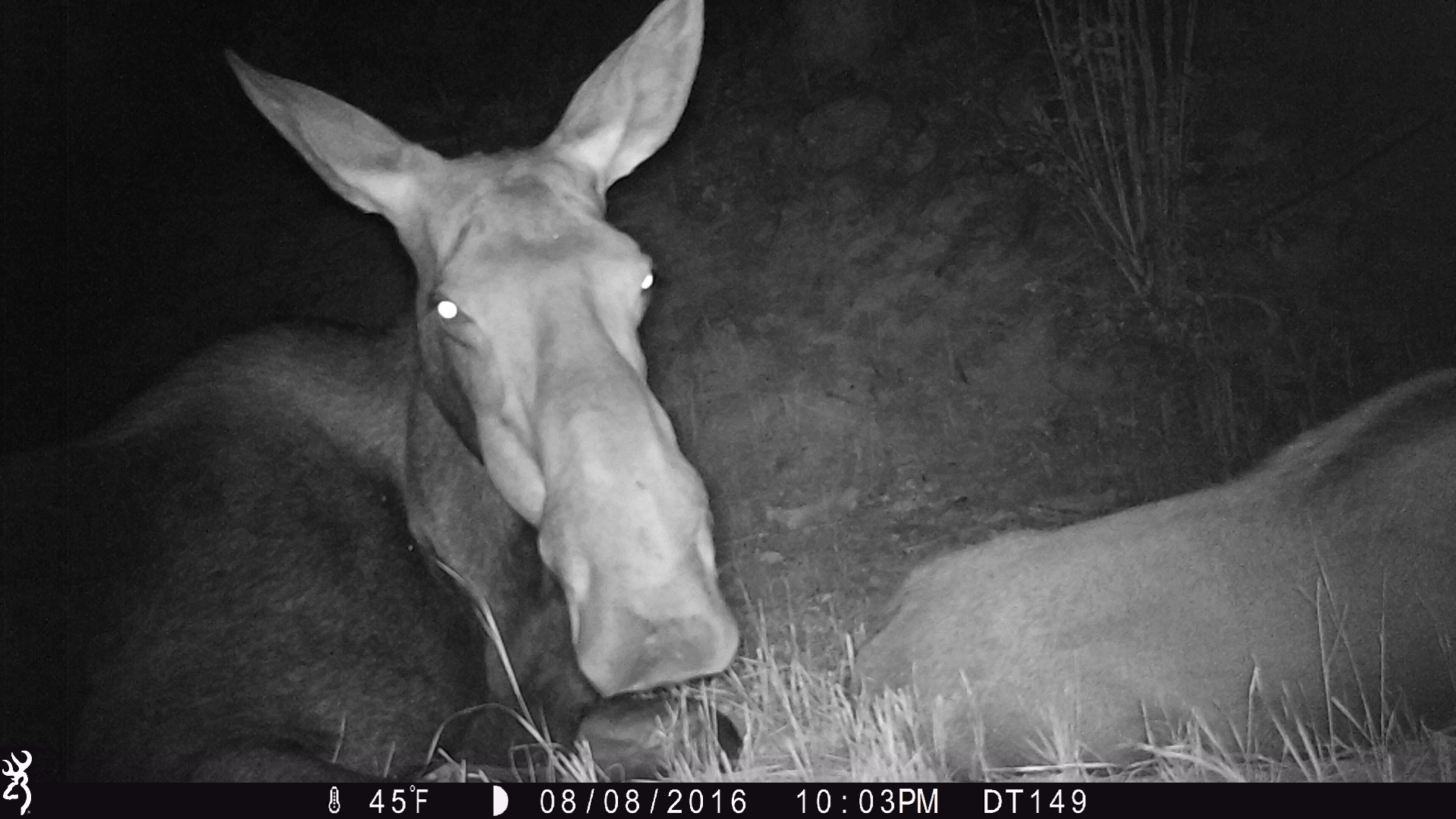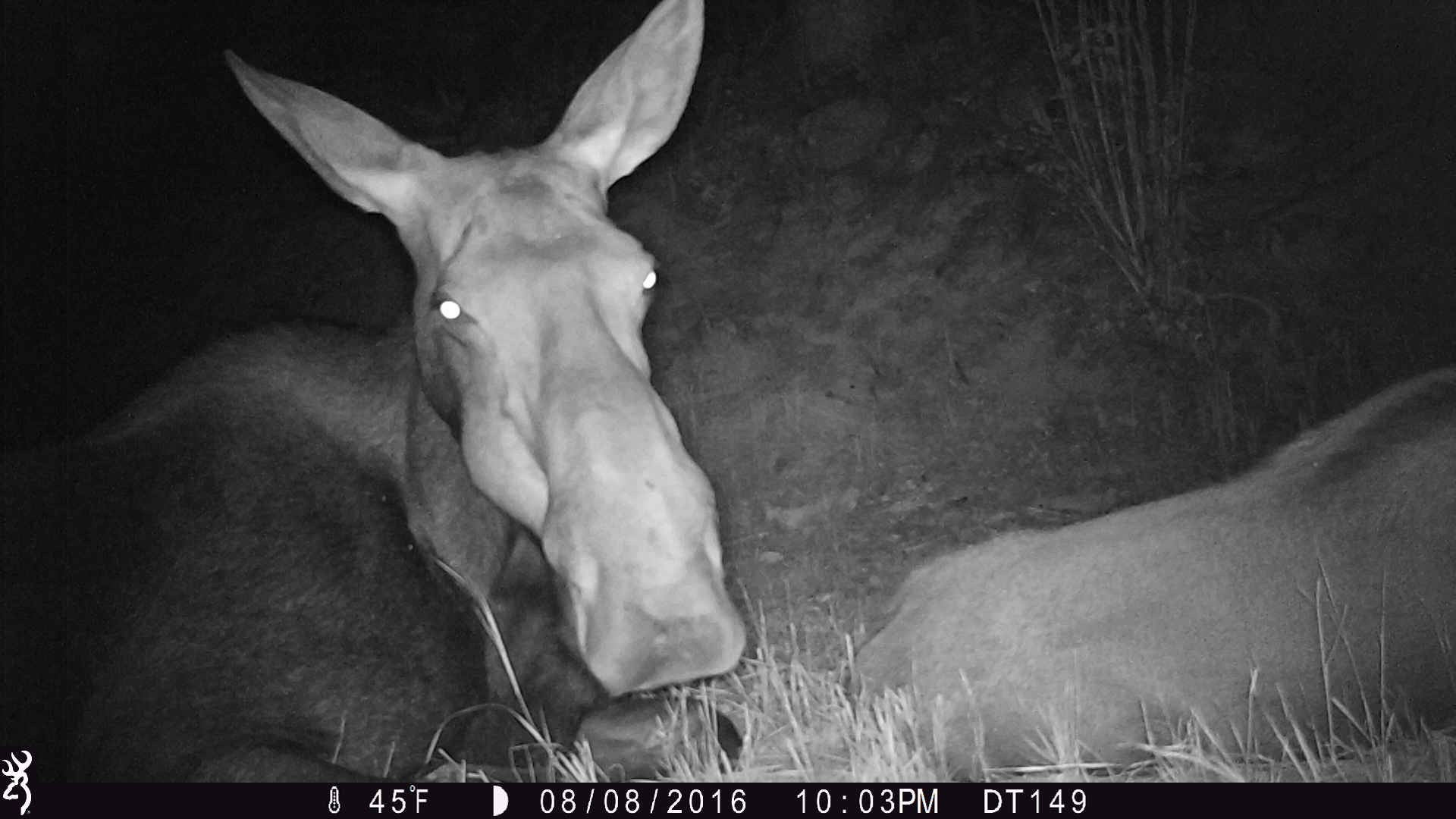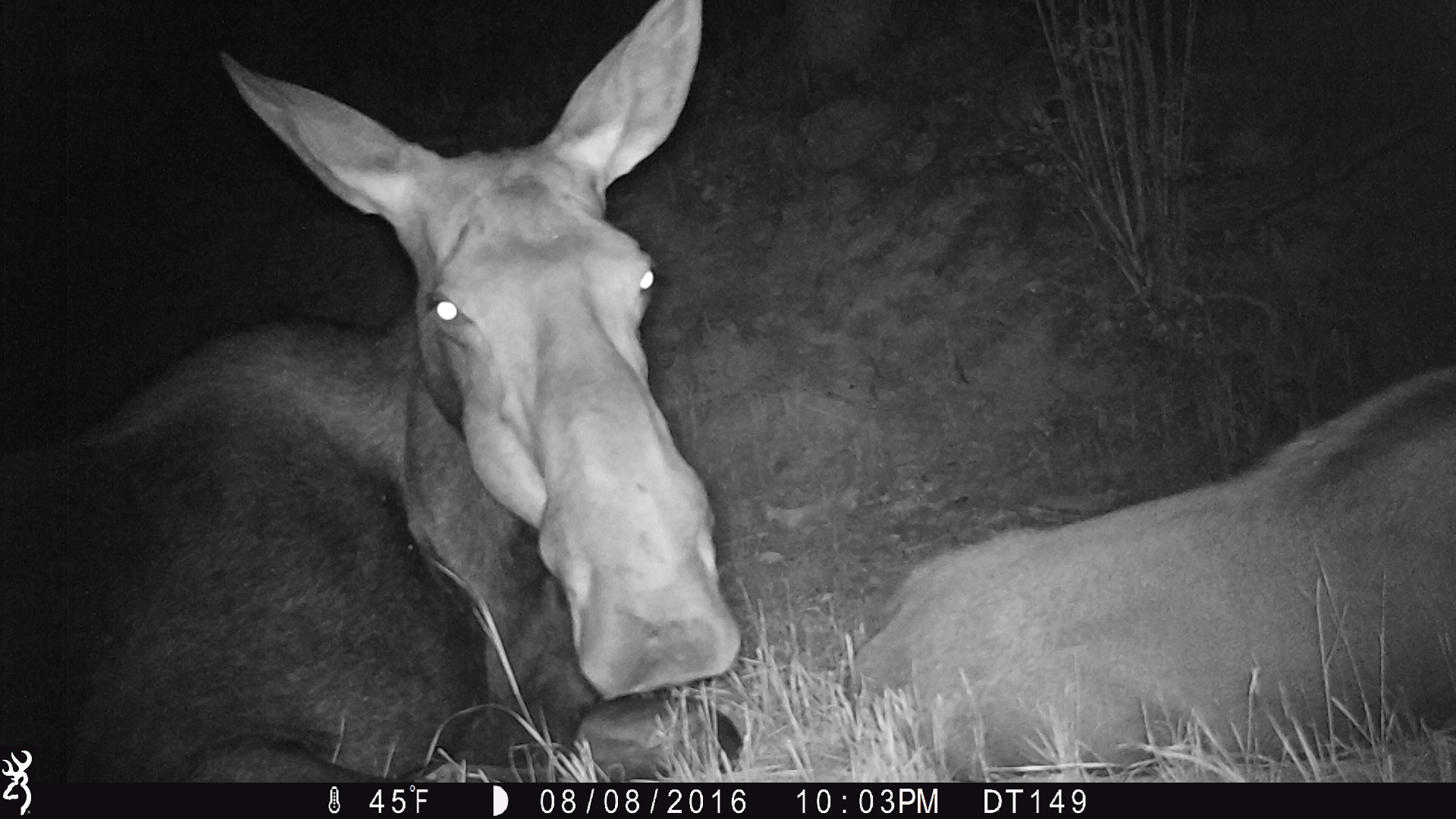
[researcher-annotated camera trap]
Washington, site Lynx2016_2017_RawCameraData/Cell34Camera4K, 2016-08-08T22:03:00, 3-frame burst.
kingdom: Animalia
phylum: Chordata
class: Mammalia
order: Artiodactyla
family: Cervidae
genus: Alces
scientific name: Alces alces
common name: moose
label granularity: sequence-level